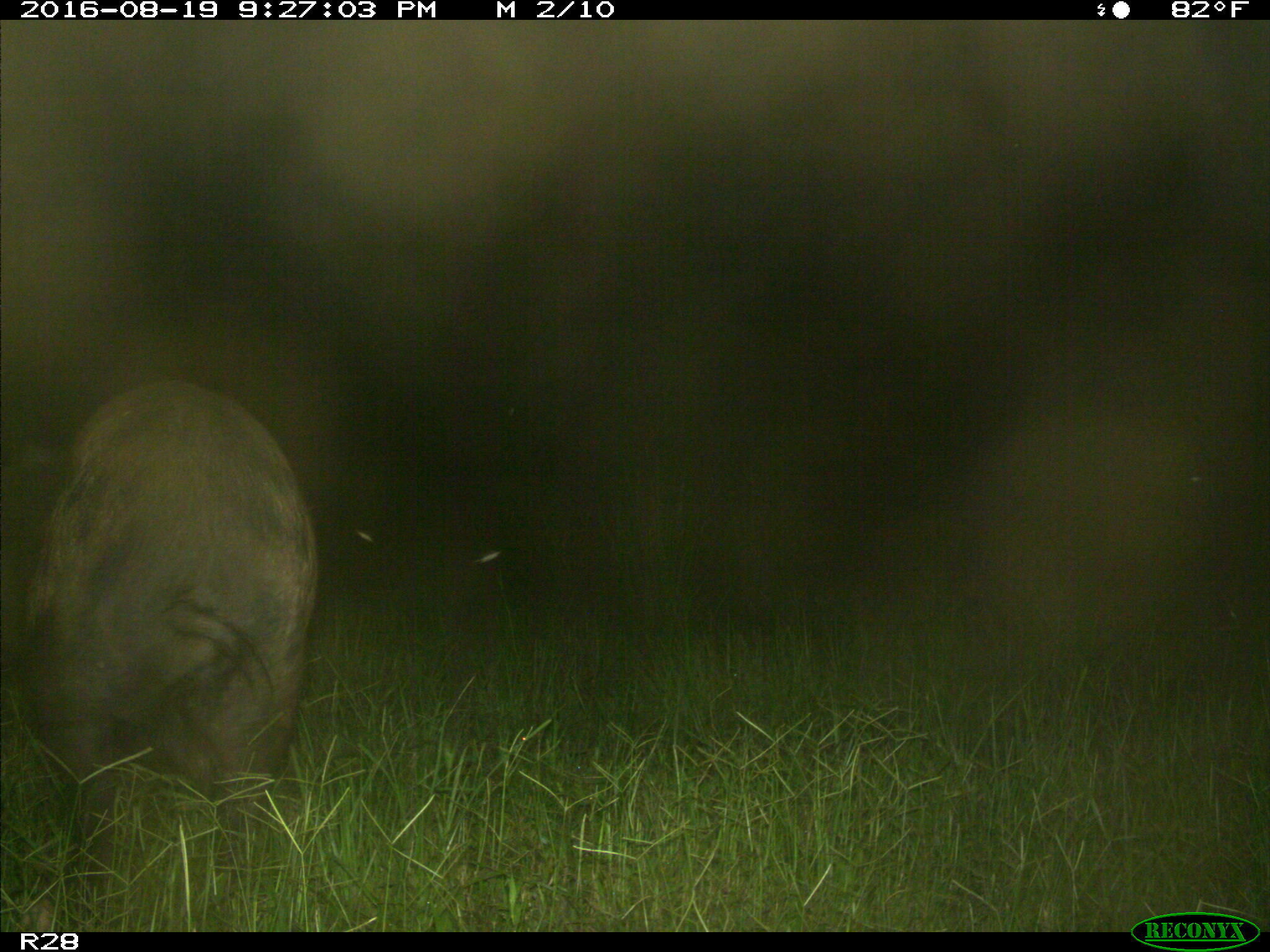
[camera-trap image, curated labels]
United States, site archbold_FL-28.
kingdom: Animalia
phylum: Chordata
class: Mammalia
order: Artiodactyla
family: Suidae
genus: Sus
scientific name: Sus scrofa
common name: wild boar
Sus scrofa (wild boar).